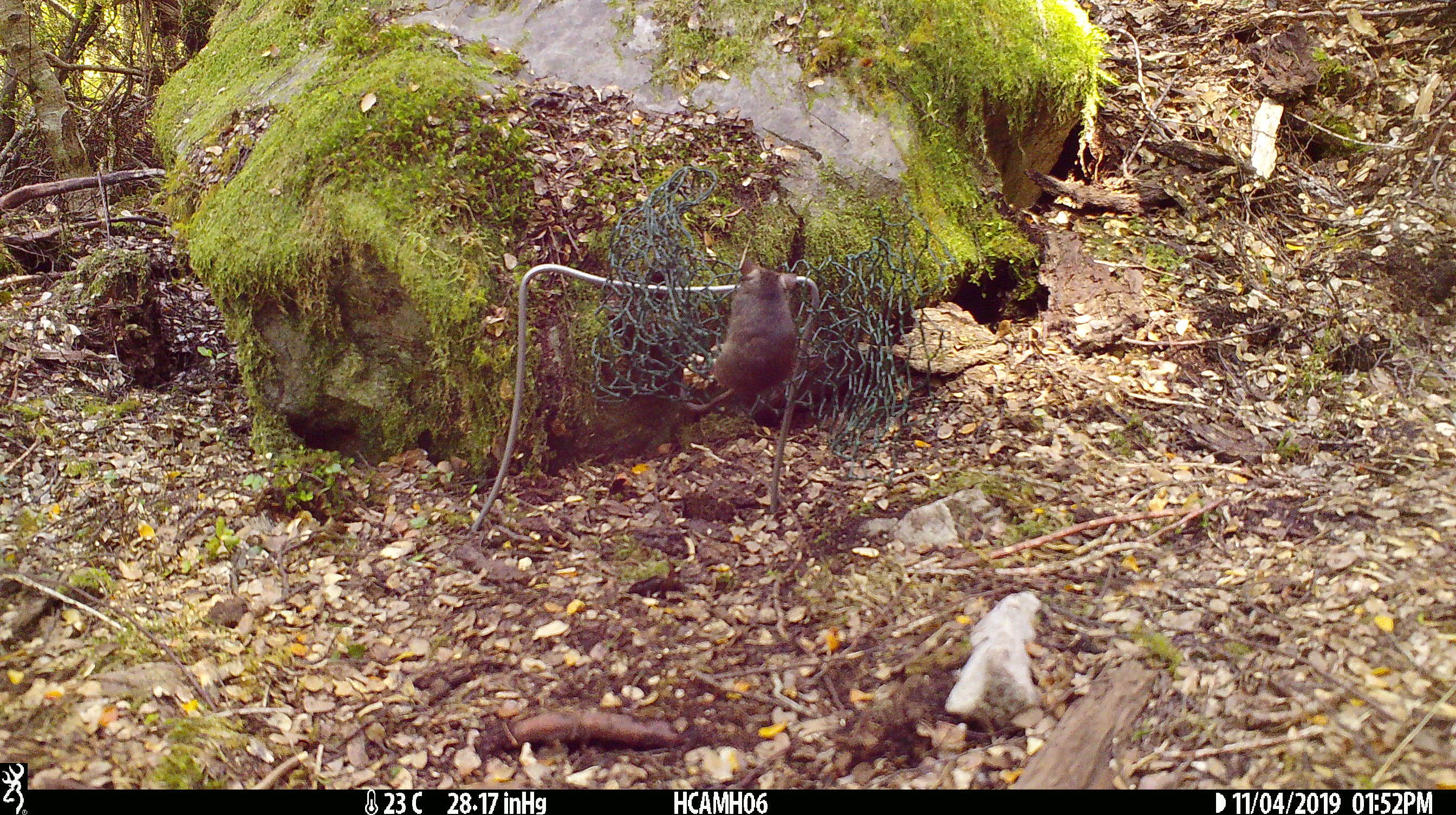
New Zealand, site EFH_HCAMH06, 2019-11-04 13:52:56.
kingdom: Animalia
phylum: Chordata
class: Mammalia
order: Rodentia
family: Muridae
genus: Mus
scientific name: Mus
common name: mouse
Mouse (Mus).